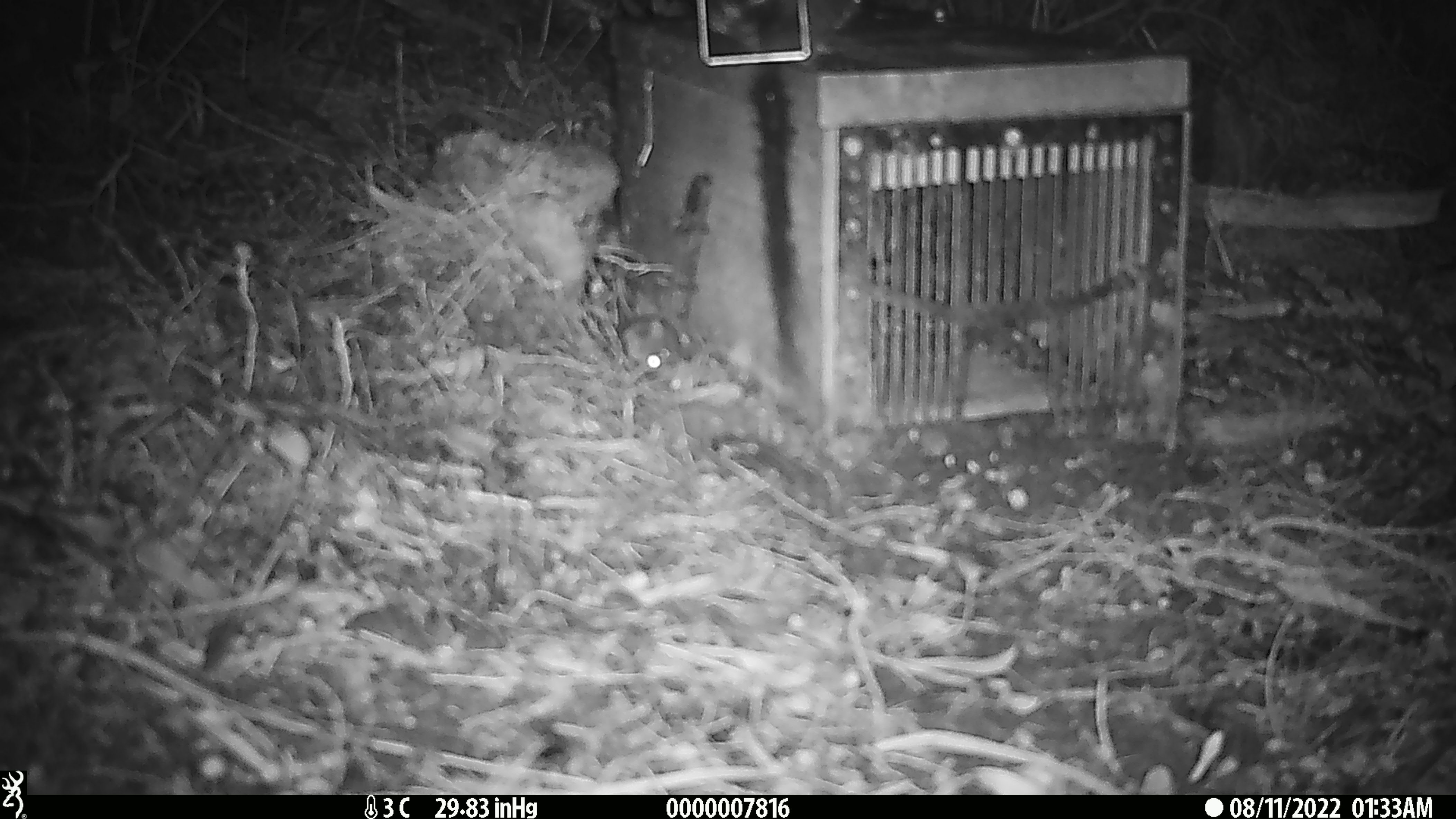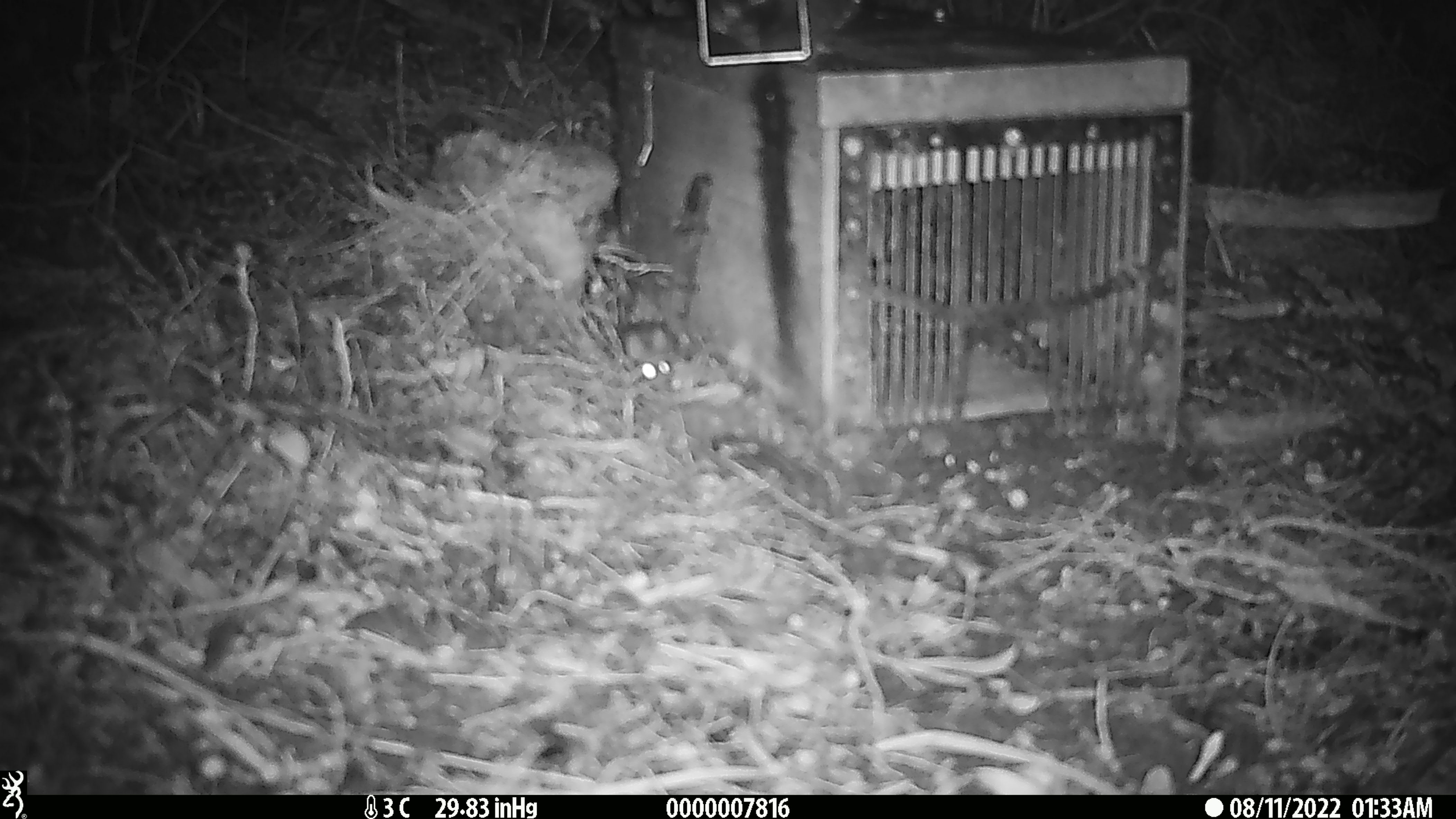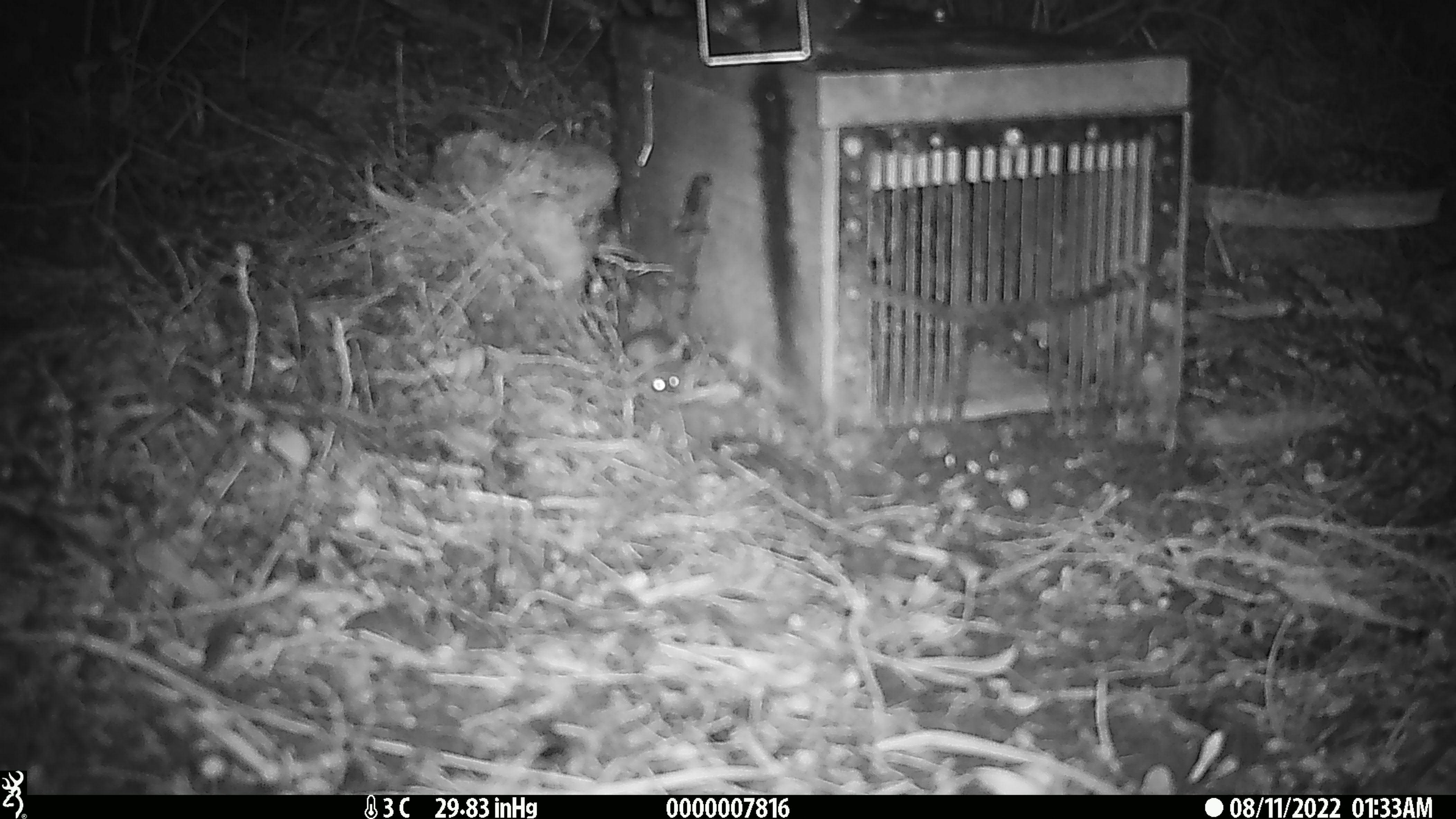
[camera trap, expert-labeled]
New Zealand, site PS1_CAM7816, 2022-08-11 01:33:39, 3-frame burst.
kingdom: Animalia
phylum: Chordata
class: Mammalia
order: Rodentia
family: Muridae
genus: Mus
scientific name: Mus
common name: mouse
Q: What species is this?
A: Mouse (Mus).